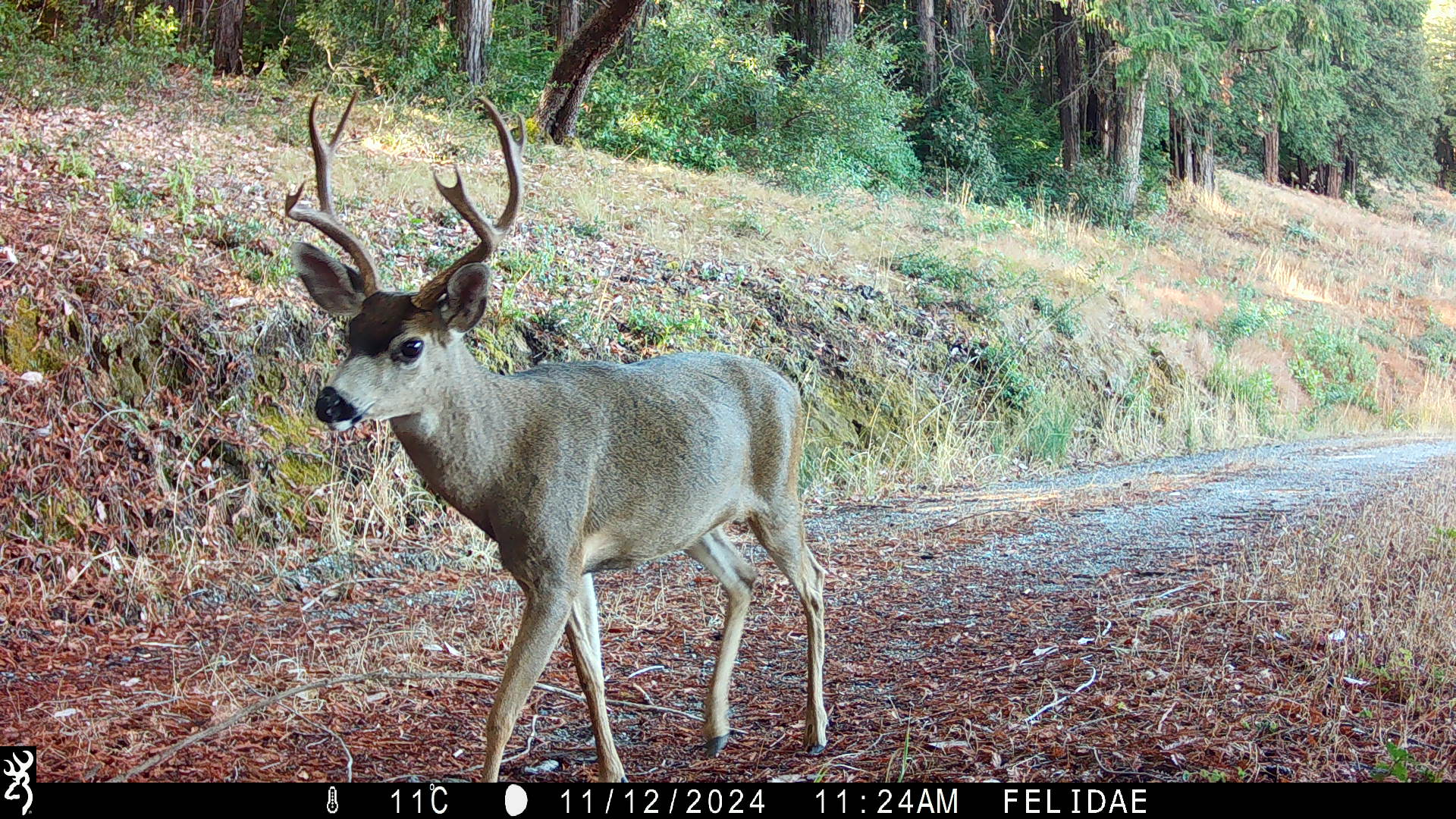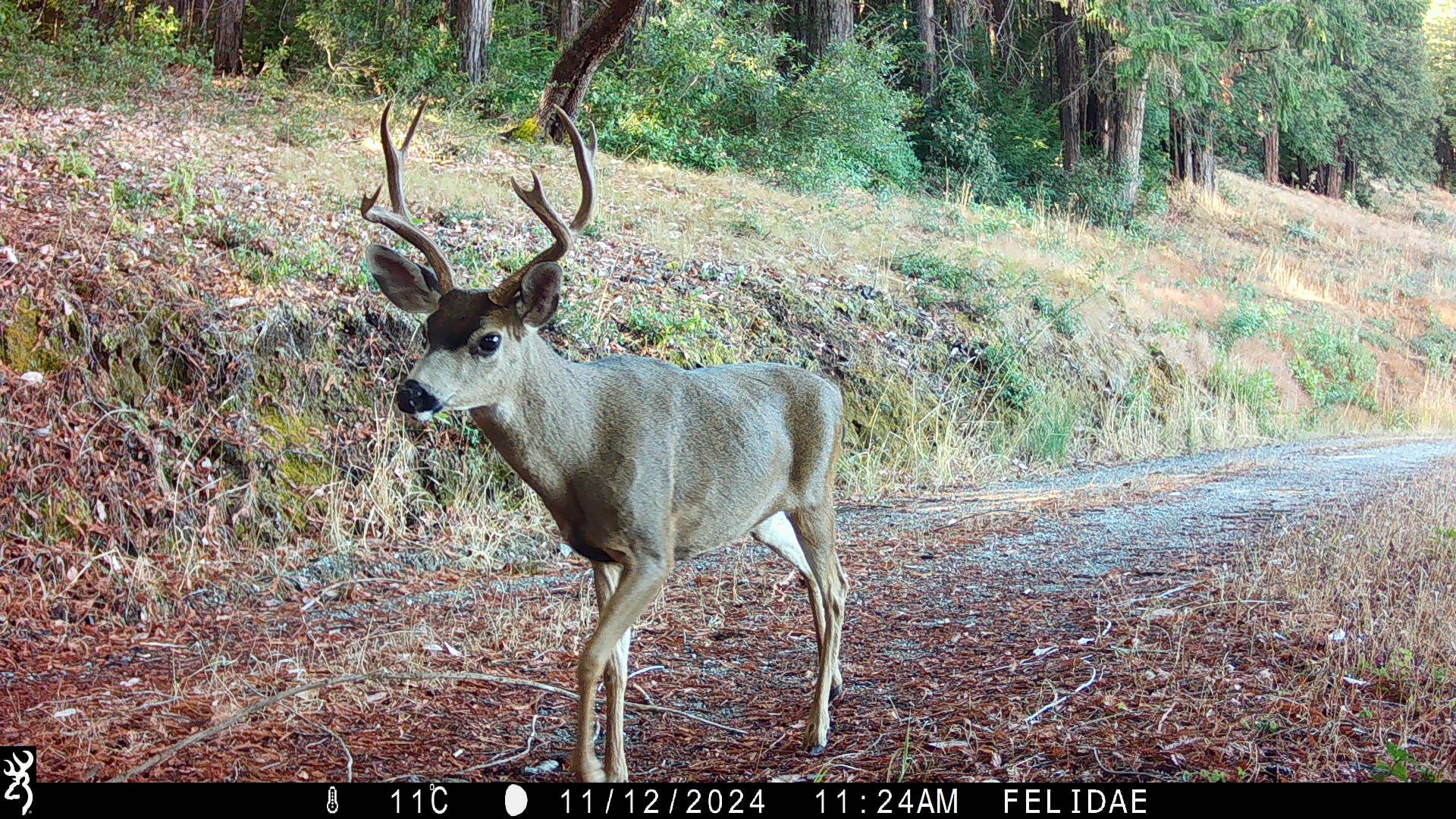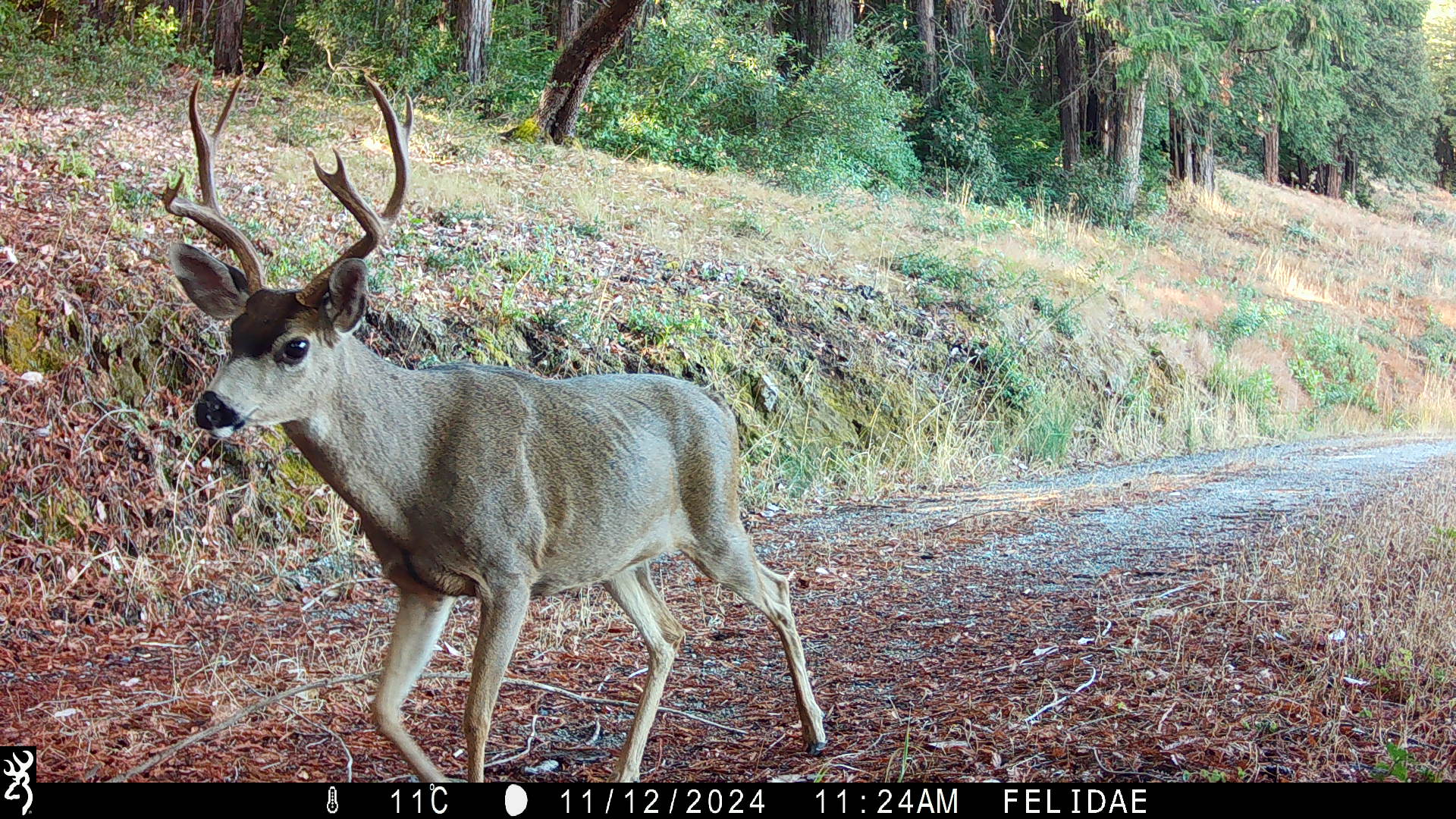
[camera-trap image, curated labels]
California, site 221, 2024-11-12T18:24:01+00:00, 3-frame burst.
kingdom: Animalia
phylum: Chordata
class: Mammalia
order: Artiodactyla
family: Cervidae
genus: Odocoileus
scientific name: Odocoileus hemionus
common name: mule deer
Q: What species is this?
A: Mule deer (Odocoileus hemionus).